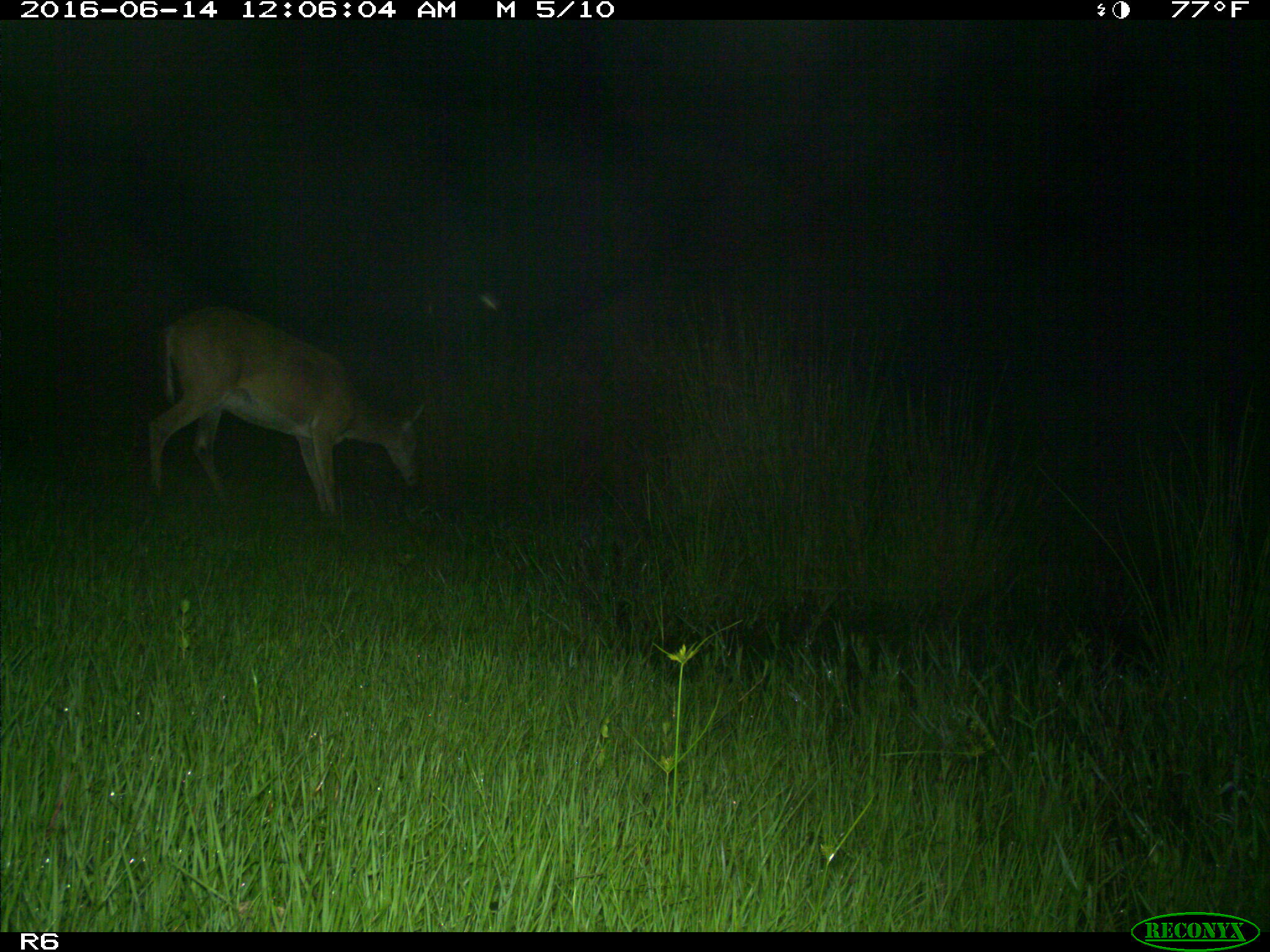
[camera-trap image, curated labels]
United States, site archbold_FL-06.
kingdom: Animalia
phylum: Chordata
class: Mammalia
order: Artiodactyla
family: Cervidae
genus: Odocoileus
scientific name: Odocoileus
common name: deer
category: unidentified deer